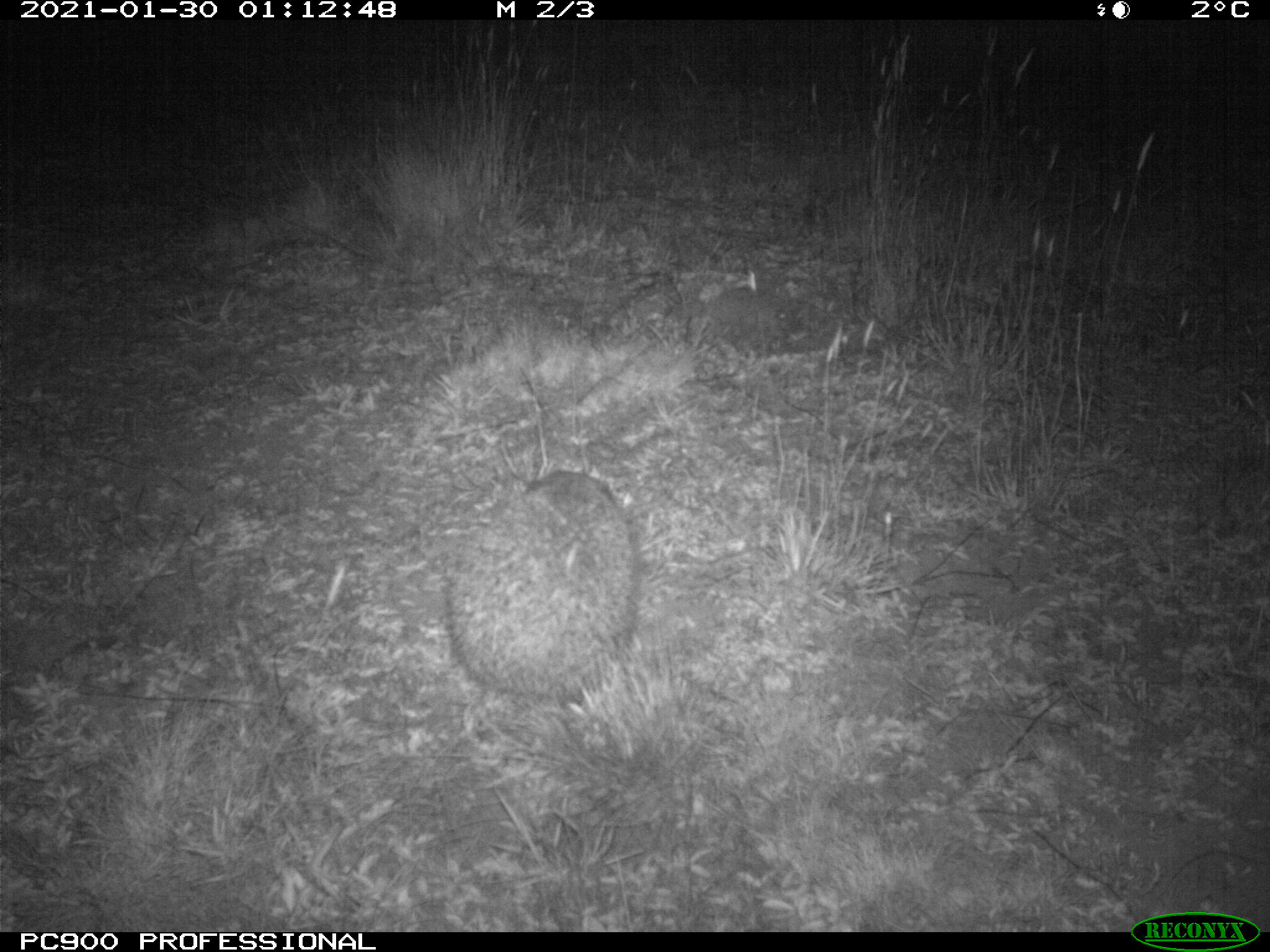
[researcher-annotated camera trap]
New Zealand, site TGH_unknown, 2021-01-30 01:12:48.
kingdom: Animalia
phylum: Chordata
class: Mammalia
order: Eulipotyphla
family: Erinaceidae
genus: Erinaceus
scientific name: Erinaceus europaeus europaeus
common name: european hedgehog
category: hedgehog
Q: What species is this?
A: Hedgehog (european hedgehog) (Erinaceus europaeus europaeus).